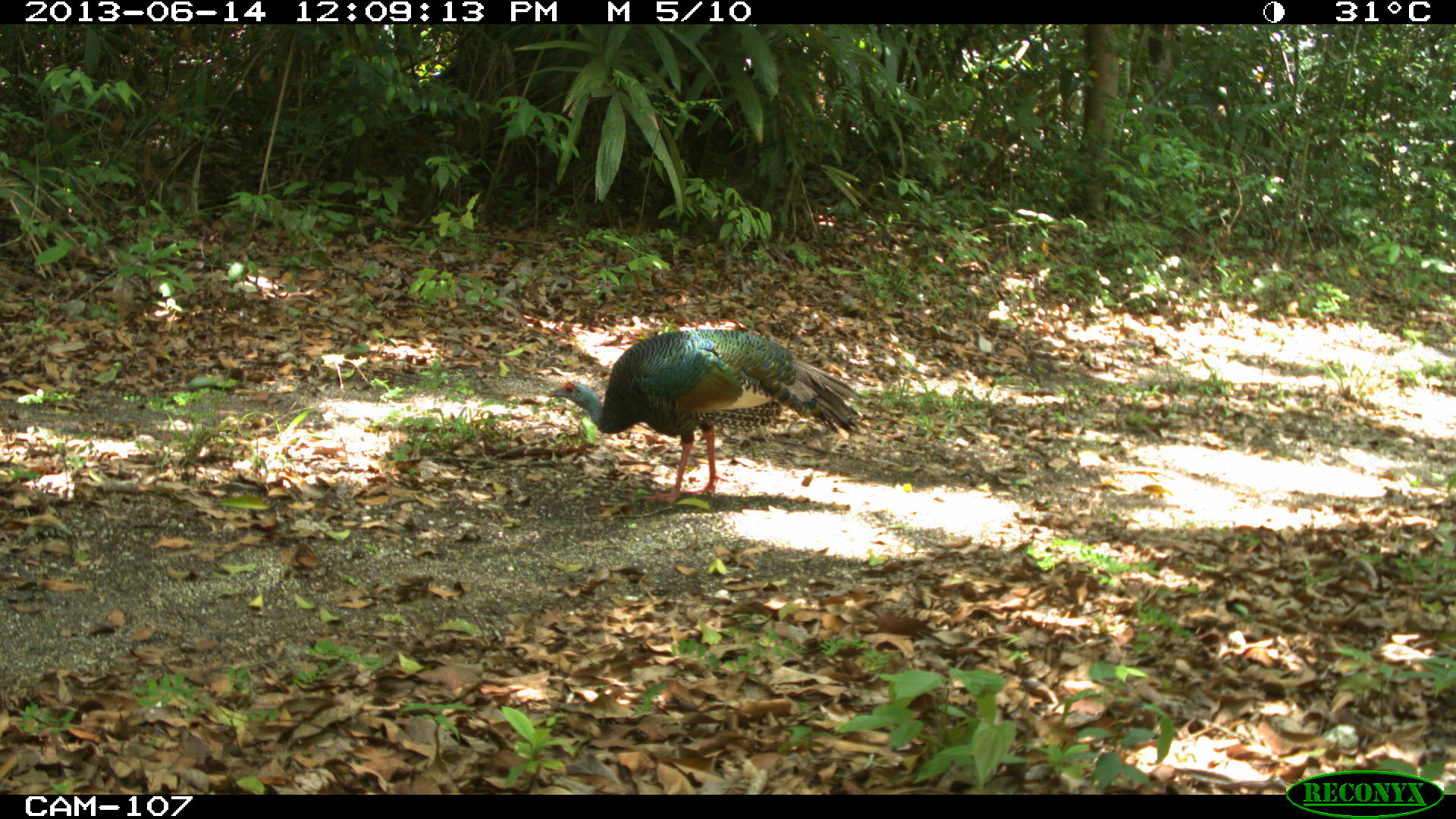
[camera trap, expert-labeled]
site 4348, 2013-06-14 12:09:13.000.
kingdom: Animalia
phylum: Chordata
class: Aves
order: Galliformes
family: Phasianidae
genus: Meleagris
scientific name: Meleagris ocellata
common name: ocellated turkey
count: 1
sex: male